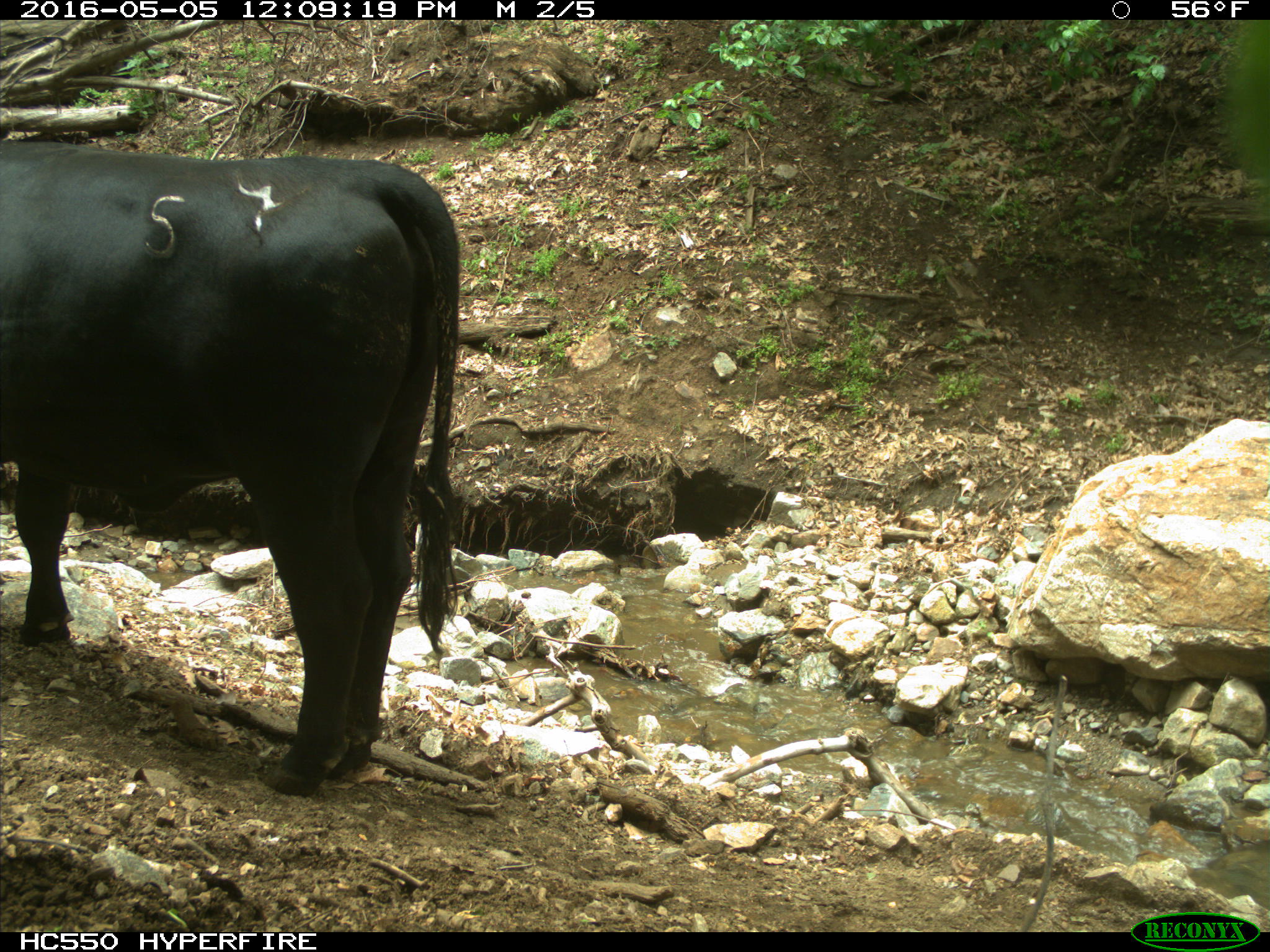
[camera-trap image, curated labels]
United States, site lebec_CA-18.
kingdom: Animalia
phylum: Chordata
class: Mammalia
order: Artiodactyla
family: Bovidae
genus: Bos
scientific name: Bos taurus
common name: domestic cow